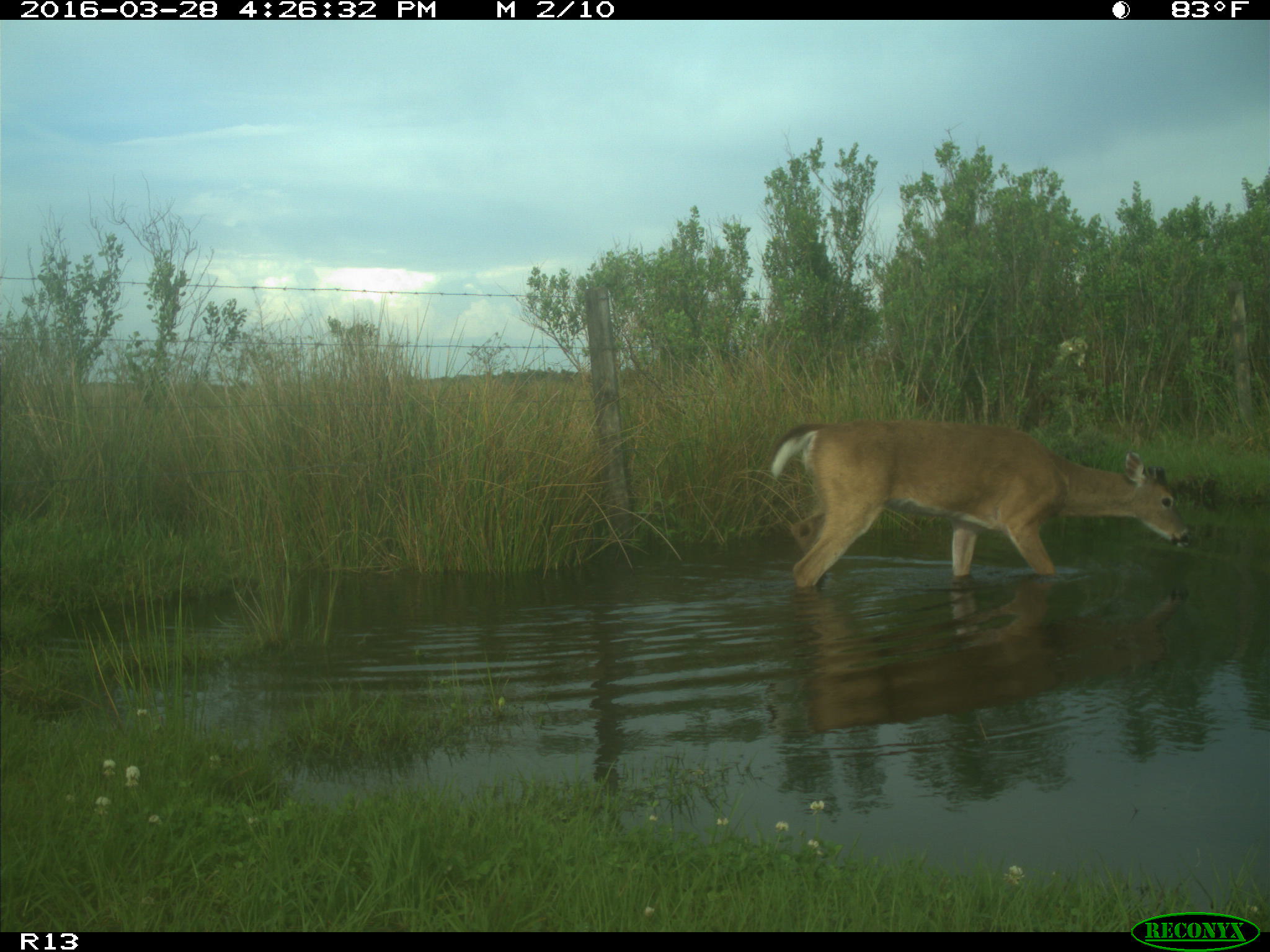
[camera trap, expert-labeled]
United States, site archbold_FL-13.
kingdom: Animalia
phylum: Chordata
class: Mammalia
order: Artiodactyla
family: Cervidae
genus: Odocoileus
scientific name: Odocoileus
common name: deer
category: unidentified deer